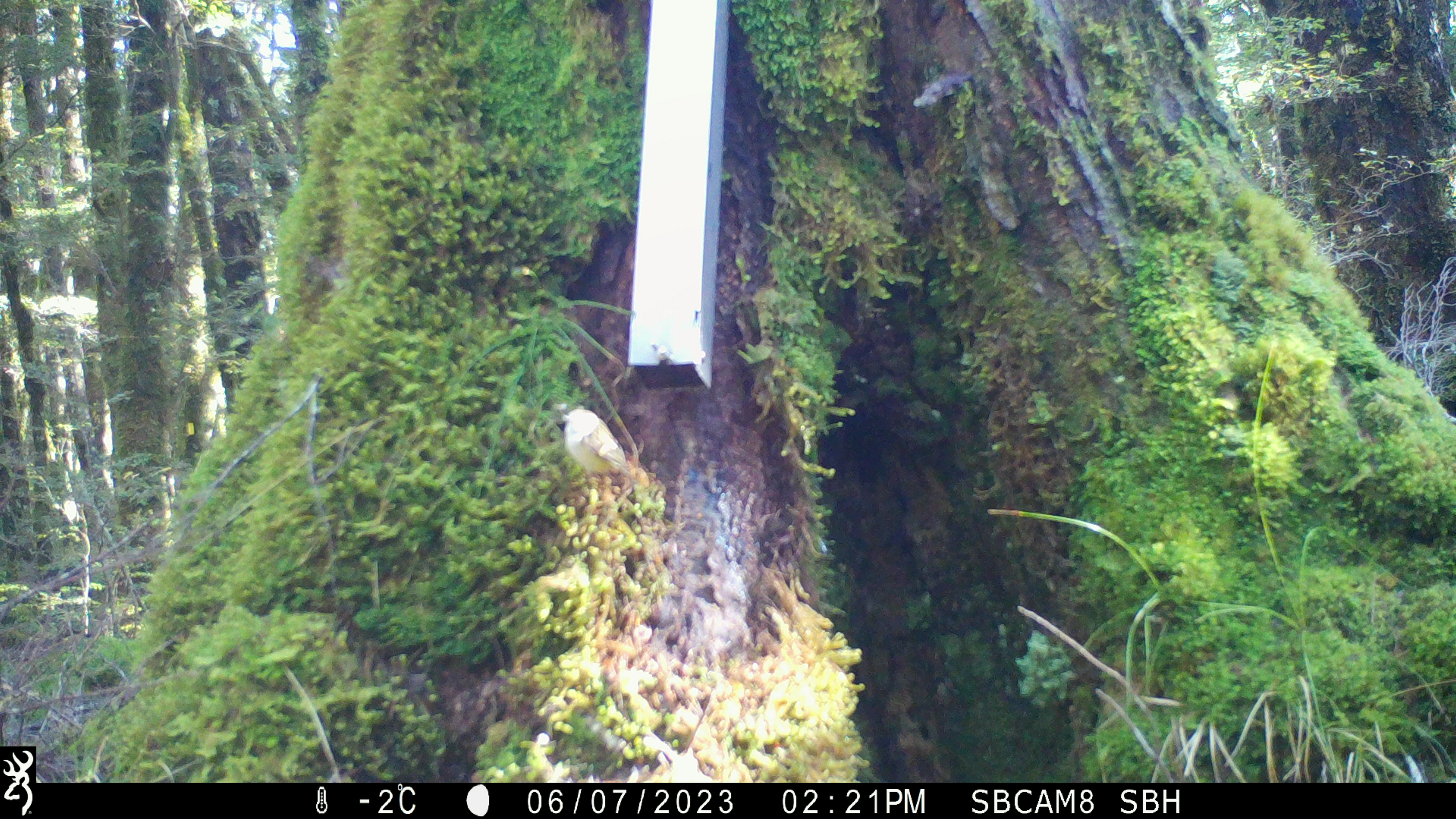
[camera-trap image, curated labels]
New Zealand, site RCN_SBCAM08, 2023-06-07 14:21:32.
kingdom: Animalia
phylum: Chordata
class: Aves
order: Passeriformes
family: Acanthisittidae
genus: Acanthisitta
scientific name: Acanthisitta chloris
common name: rifleman